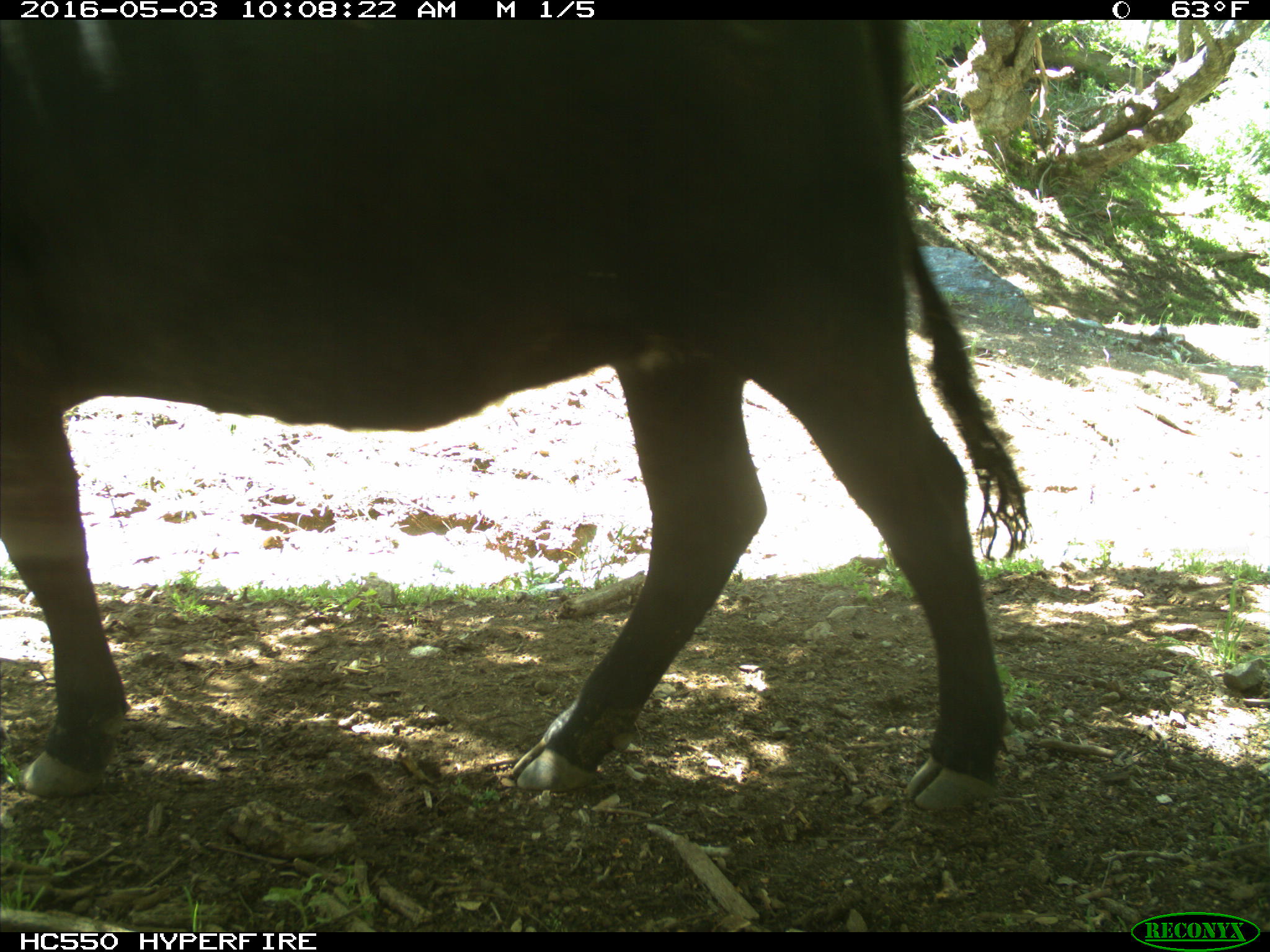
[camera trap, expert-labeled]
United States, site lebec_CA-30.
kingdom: Animalia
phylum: Chordata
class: Mammalia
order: Artiodactyla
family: Bovidae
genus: Bos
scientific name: Bos taurus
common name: domestic cow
Bos taurus (domestic cow).